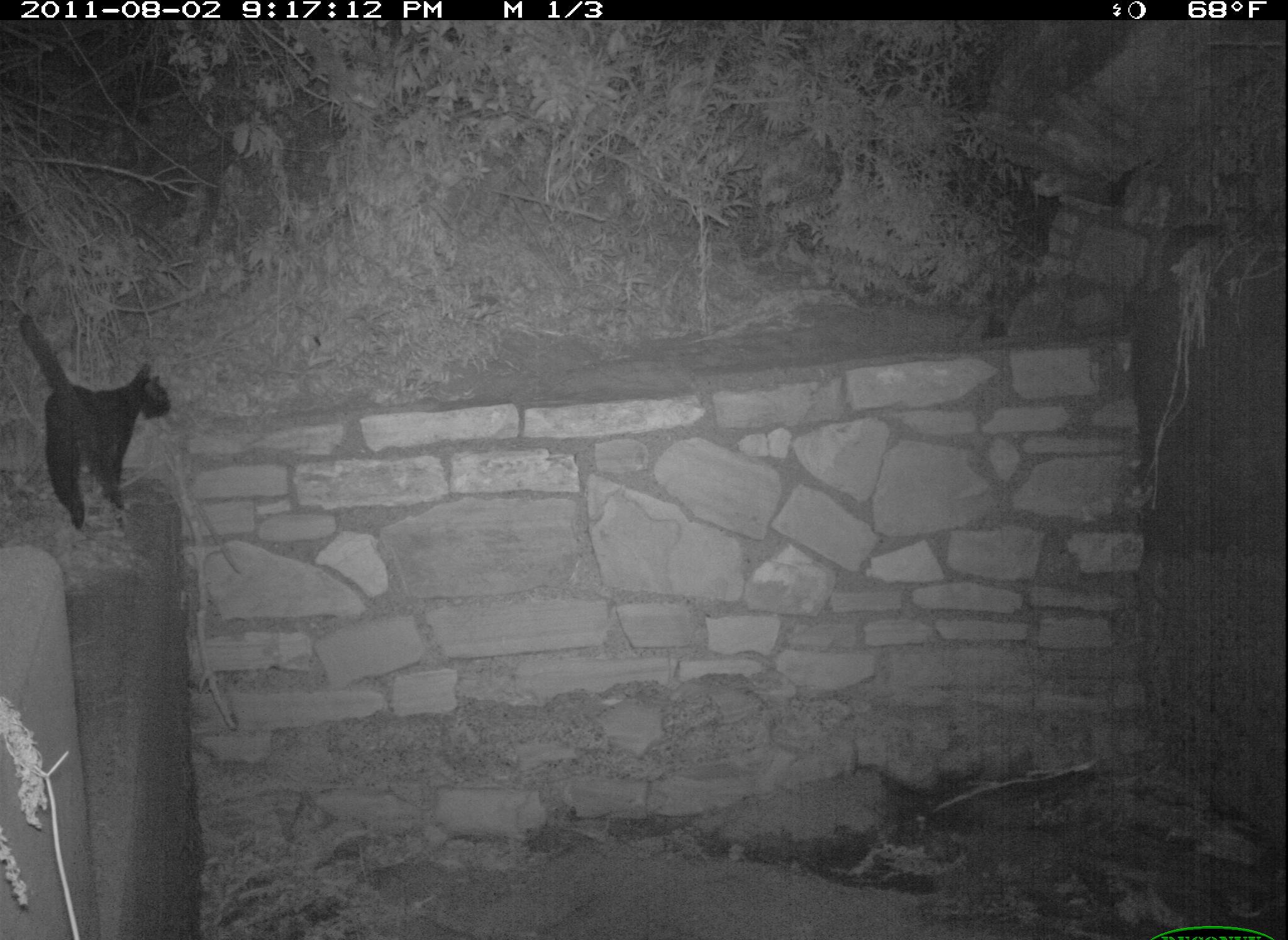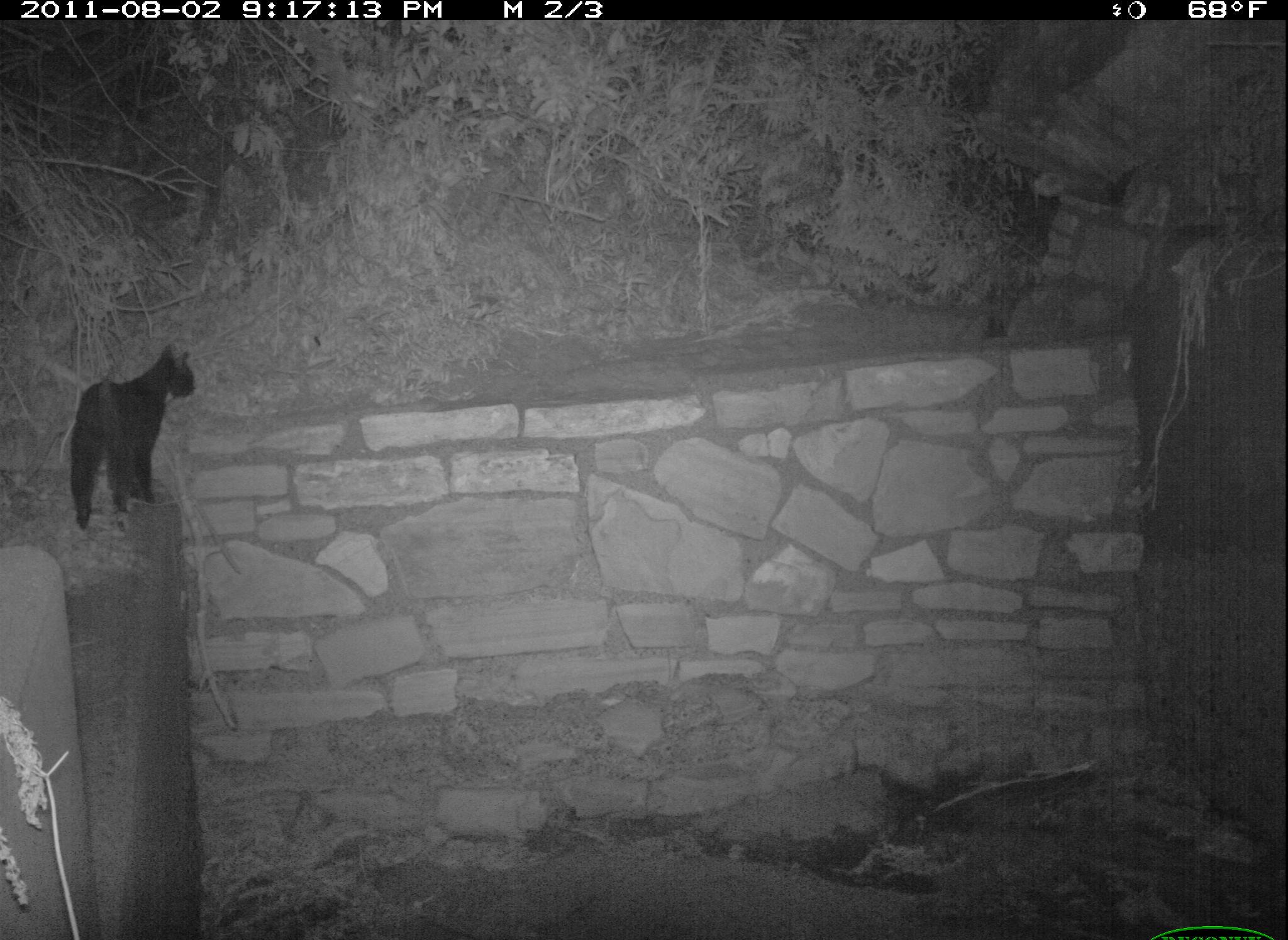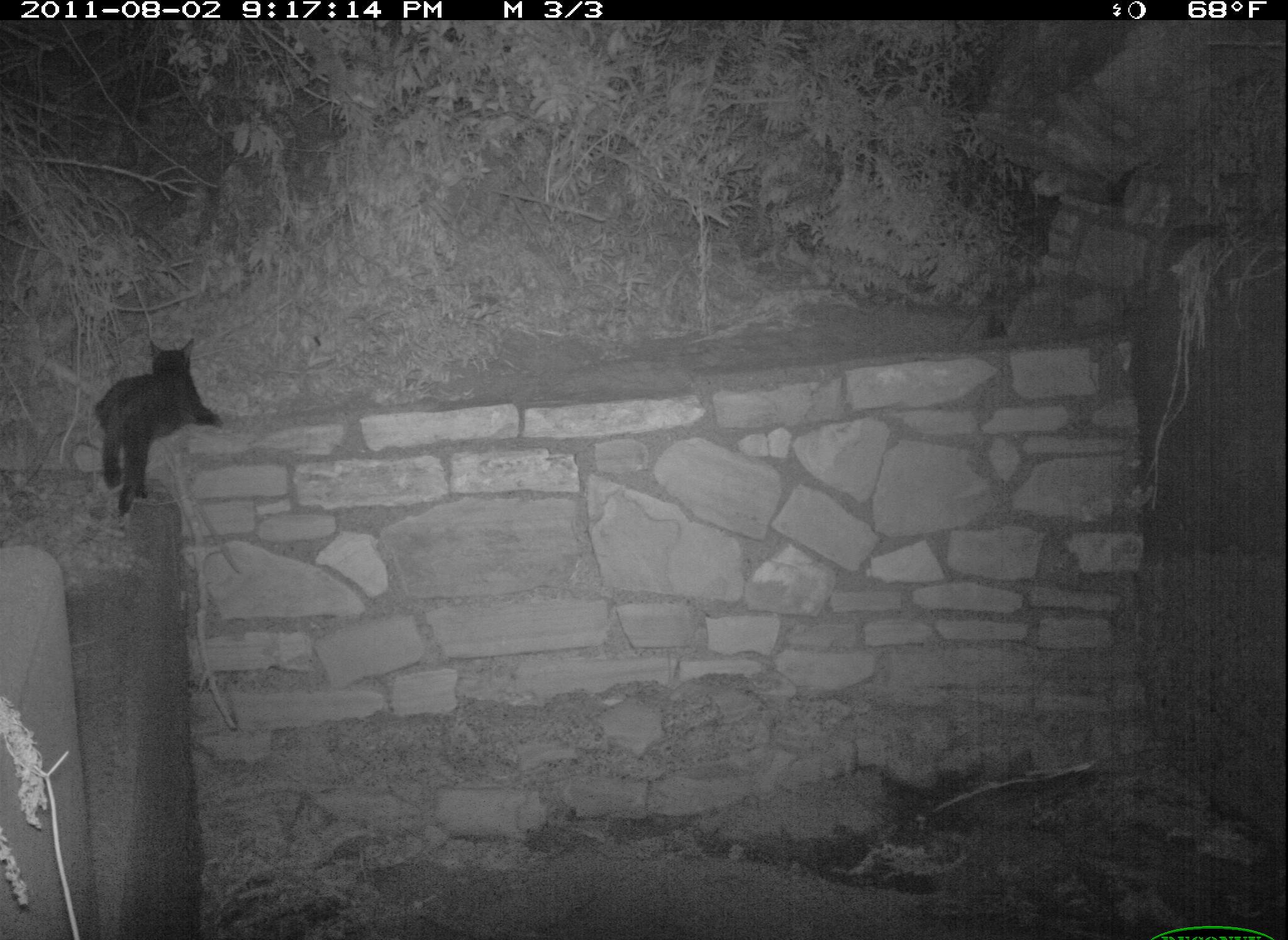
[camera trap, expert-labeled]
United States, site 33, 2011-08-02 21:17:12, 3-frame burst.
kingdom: Animalia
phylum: Chordata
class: Mammalia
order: Carnivora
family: Felidae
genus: Felis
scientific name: Felis catus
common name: cat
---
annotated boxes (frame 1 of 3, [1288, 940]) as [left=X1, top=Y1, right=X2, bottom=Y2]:
cat: [left=16, top=301, right=175, bottom=536]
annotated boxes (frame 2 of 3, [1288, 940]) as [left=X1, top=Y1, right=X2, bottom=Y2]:
cat: [left=47, top=340, right=208, bottom=543]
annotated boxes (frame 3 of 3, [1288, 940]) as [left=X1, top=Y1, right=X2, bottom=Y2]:
cat: [left=90, top=330, right=227, bottom=520]